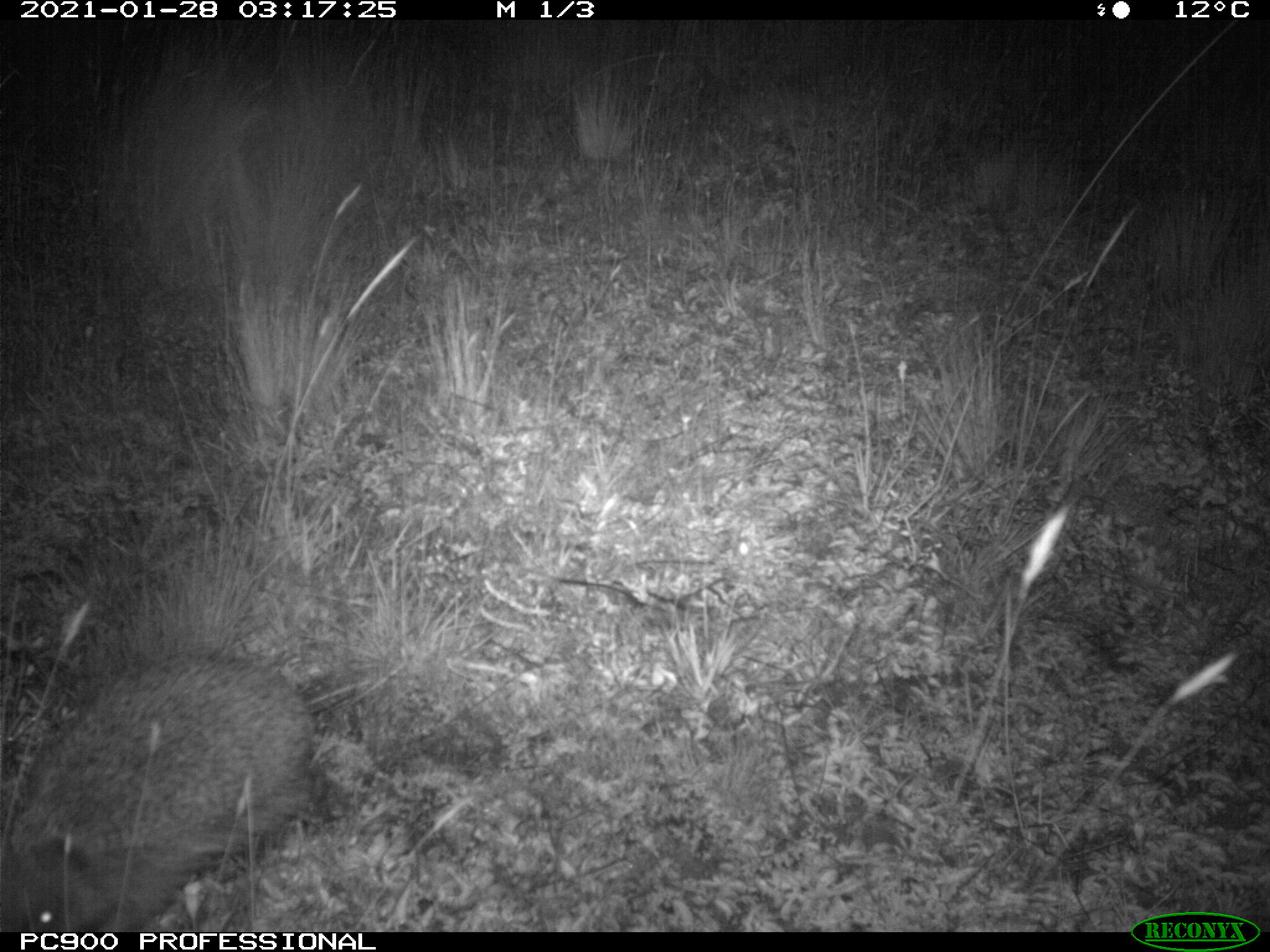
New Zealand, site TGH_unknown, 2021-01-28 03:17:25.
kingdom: Animalia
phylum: Chordata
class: Mammalia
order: Eulipotyphla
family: Erinaceidae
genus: Erinaceus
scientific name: Erinaceus europaeus europaeus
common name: european hedgehog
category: hedgehog